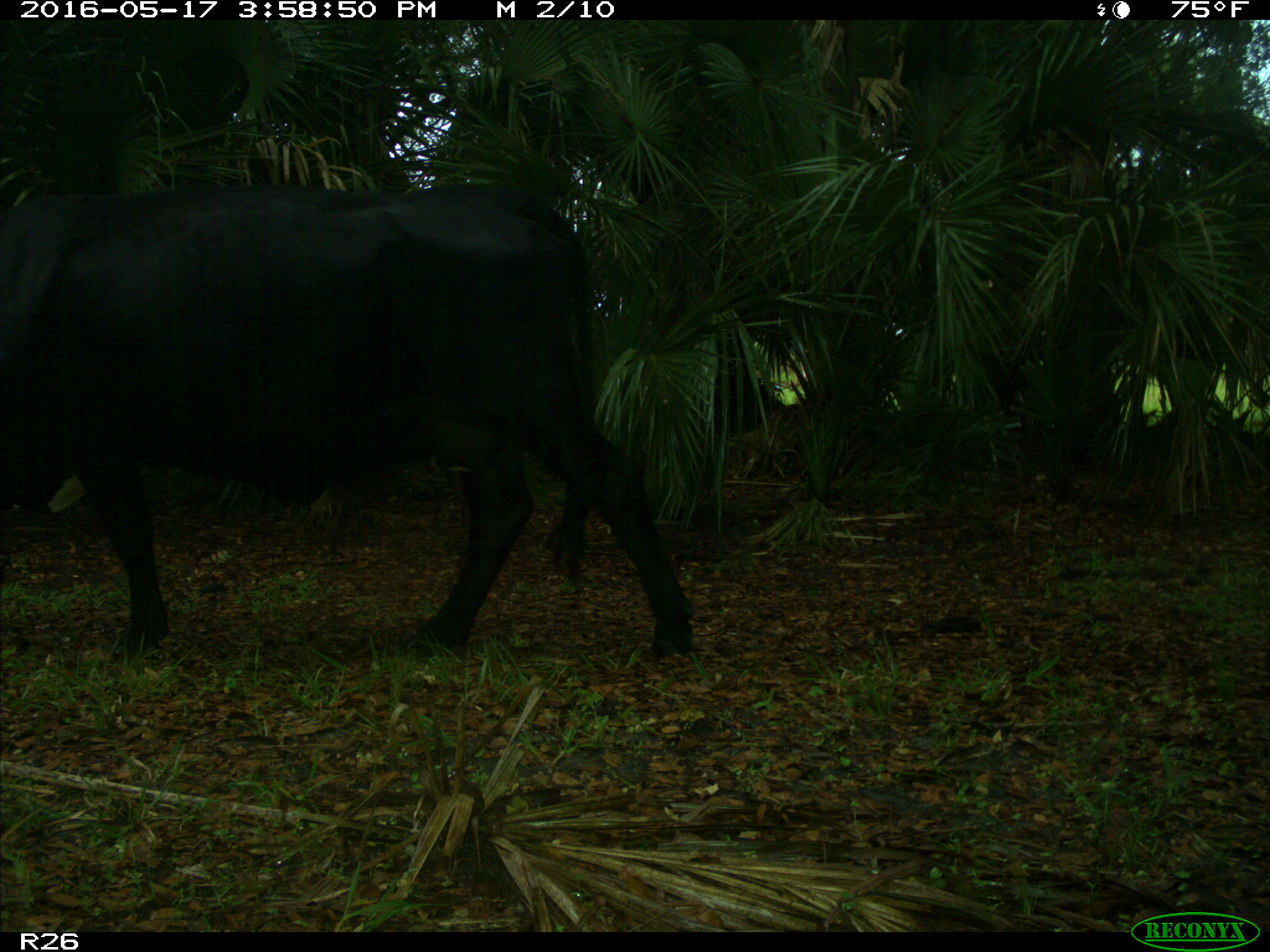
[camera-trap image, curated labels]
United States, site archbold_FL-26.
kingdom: Animalia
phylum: Chordata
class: Mammalia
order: Artiodactyla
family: Bovidae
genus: Bos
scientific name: Bos taurus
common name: domestic cow